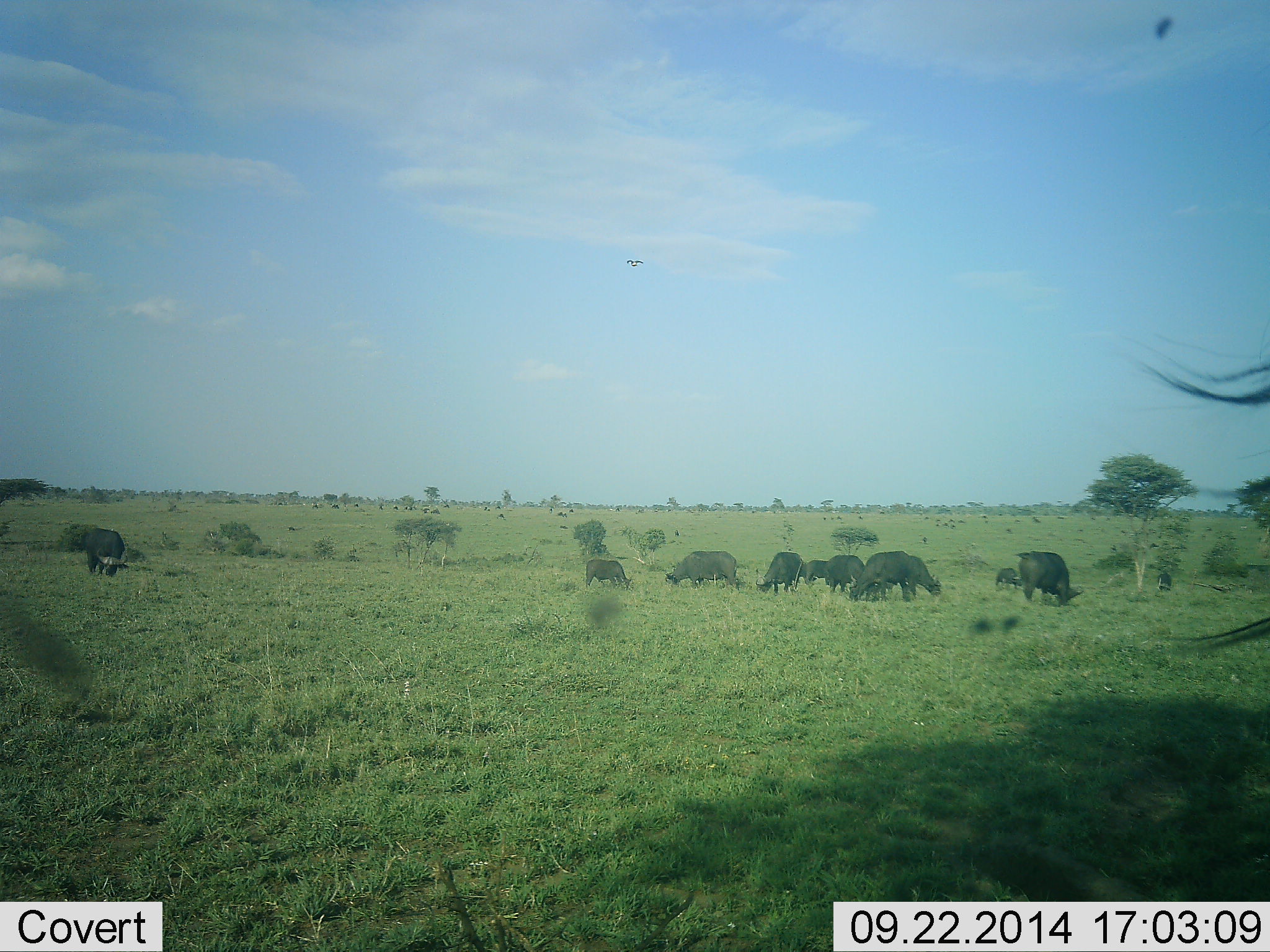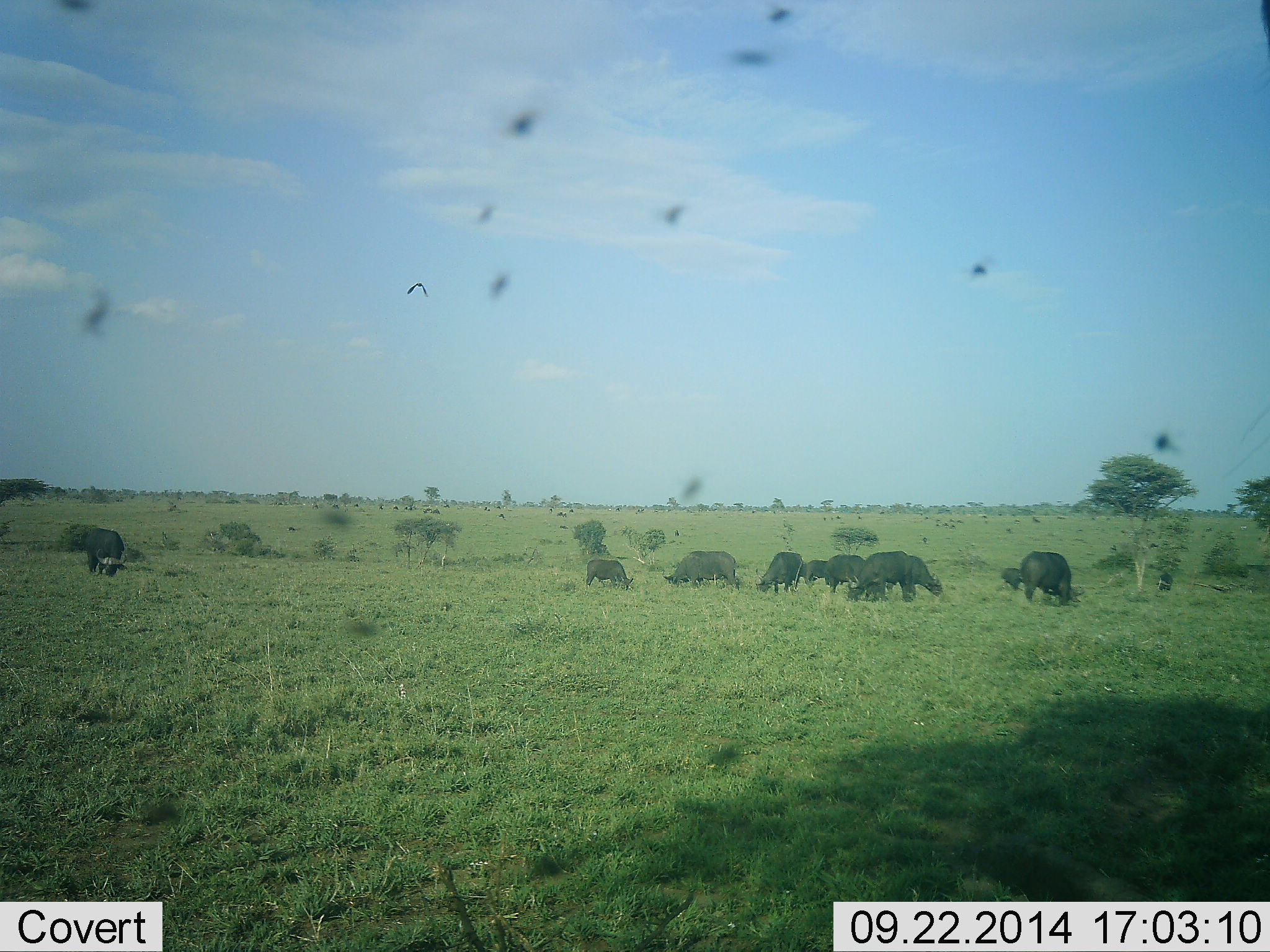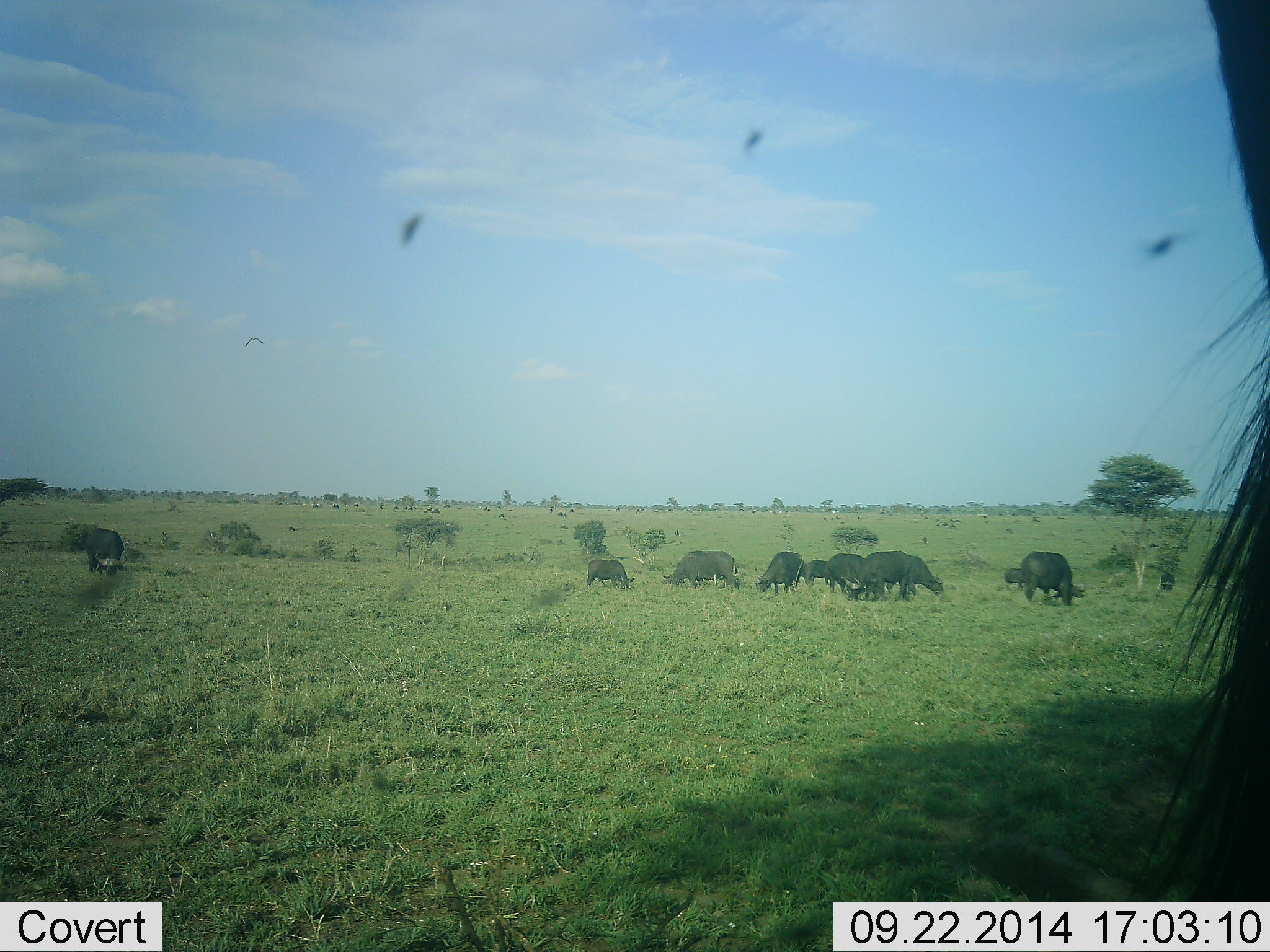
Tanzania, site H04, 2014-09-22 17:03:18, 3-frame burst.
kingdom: Animalia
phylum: Chordata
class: Mammalia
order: Artiodactyla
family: Bovidae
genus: Syncerus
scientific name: Syncerus caffer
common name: cape buffalo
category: buffalo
Buffalo (cape buffalo) (Syncerus caffer), count 11-50. Behavior (volunteer vote fractions): standing 41%, resting 6%, moving 12%, interacting 0%. Young present (vote fraction): 12%. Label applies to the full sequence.